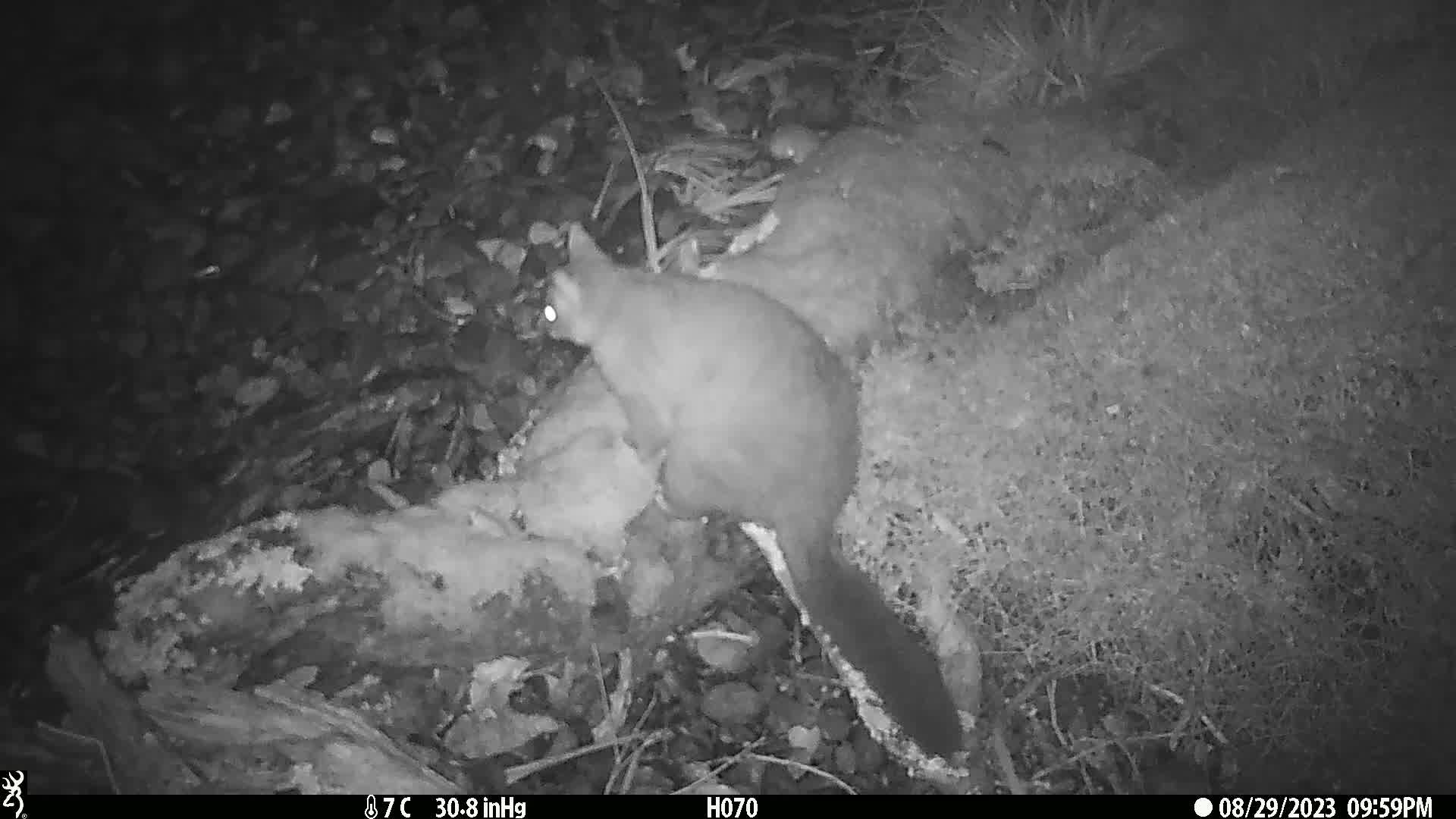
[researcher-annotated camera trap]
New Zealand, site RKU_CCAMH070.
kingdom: Animalia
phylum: Chordata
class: Mammalia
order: Diprotodontia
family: Phalangeridae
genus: Trichosurus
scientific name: Trichosurus vulpecula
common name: common brushtail possum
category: possum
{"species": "possum (common brushtail possum) (Trichosurus vulpecula)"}